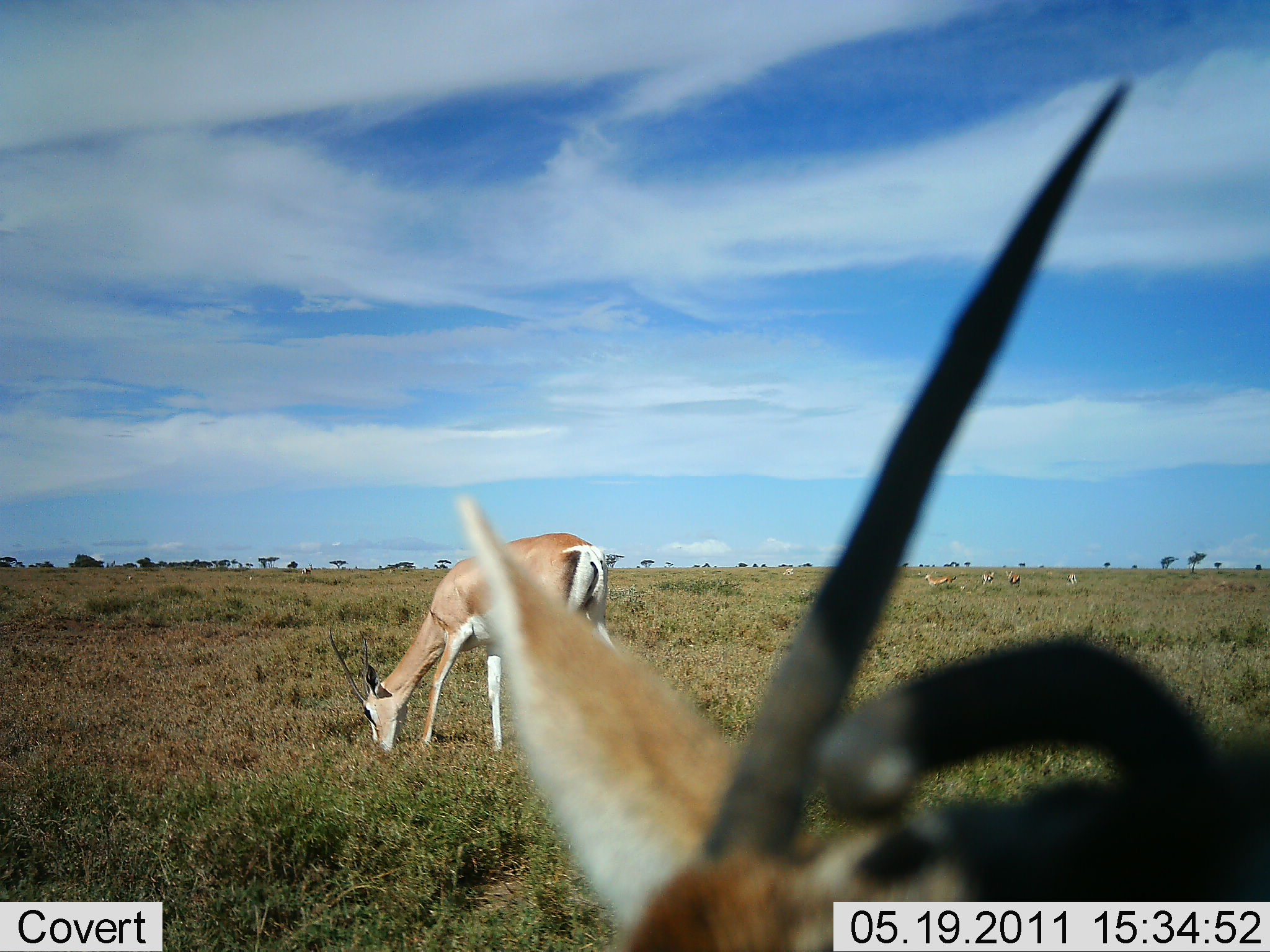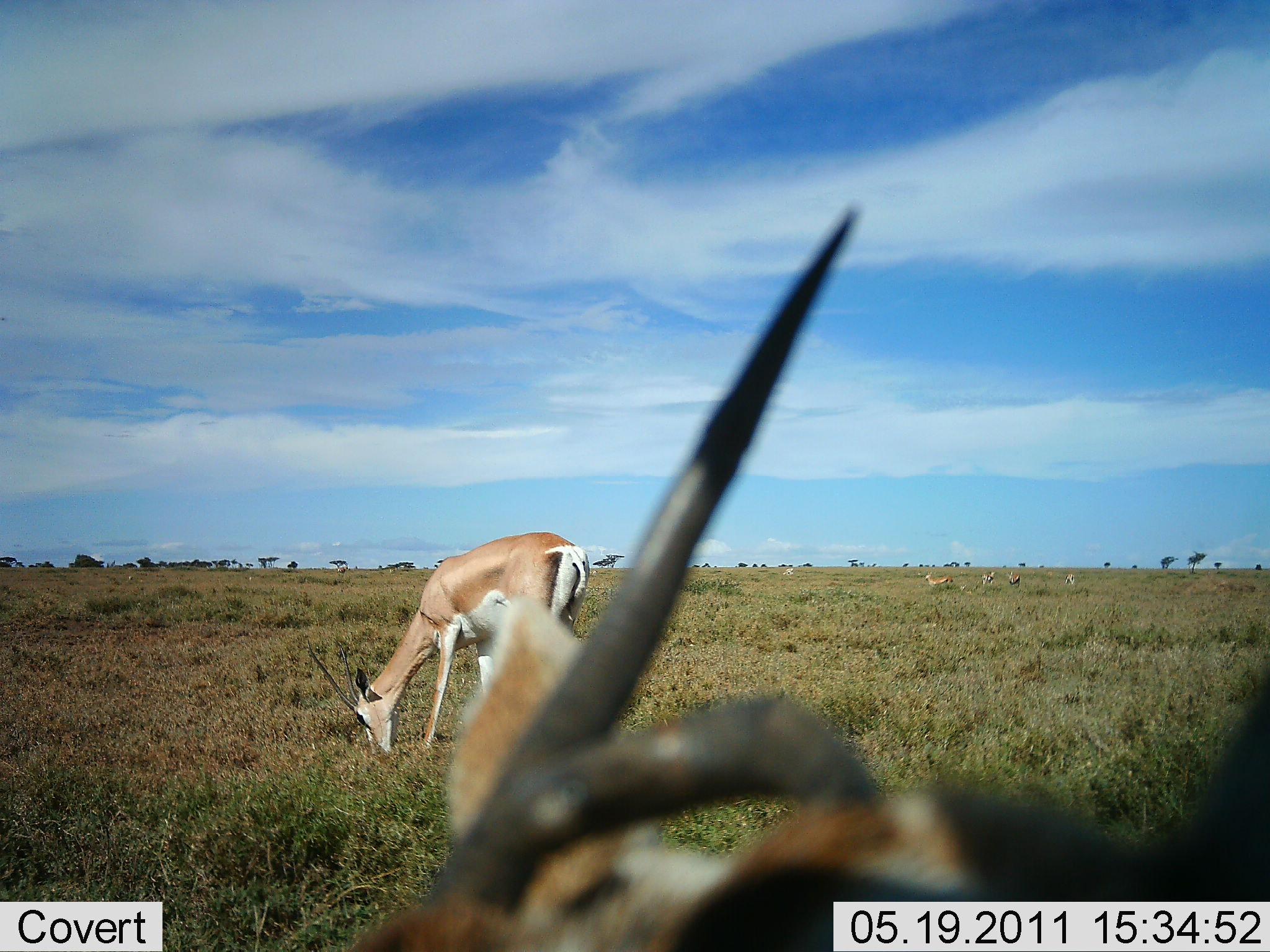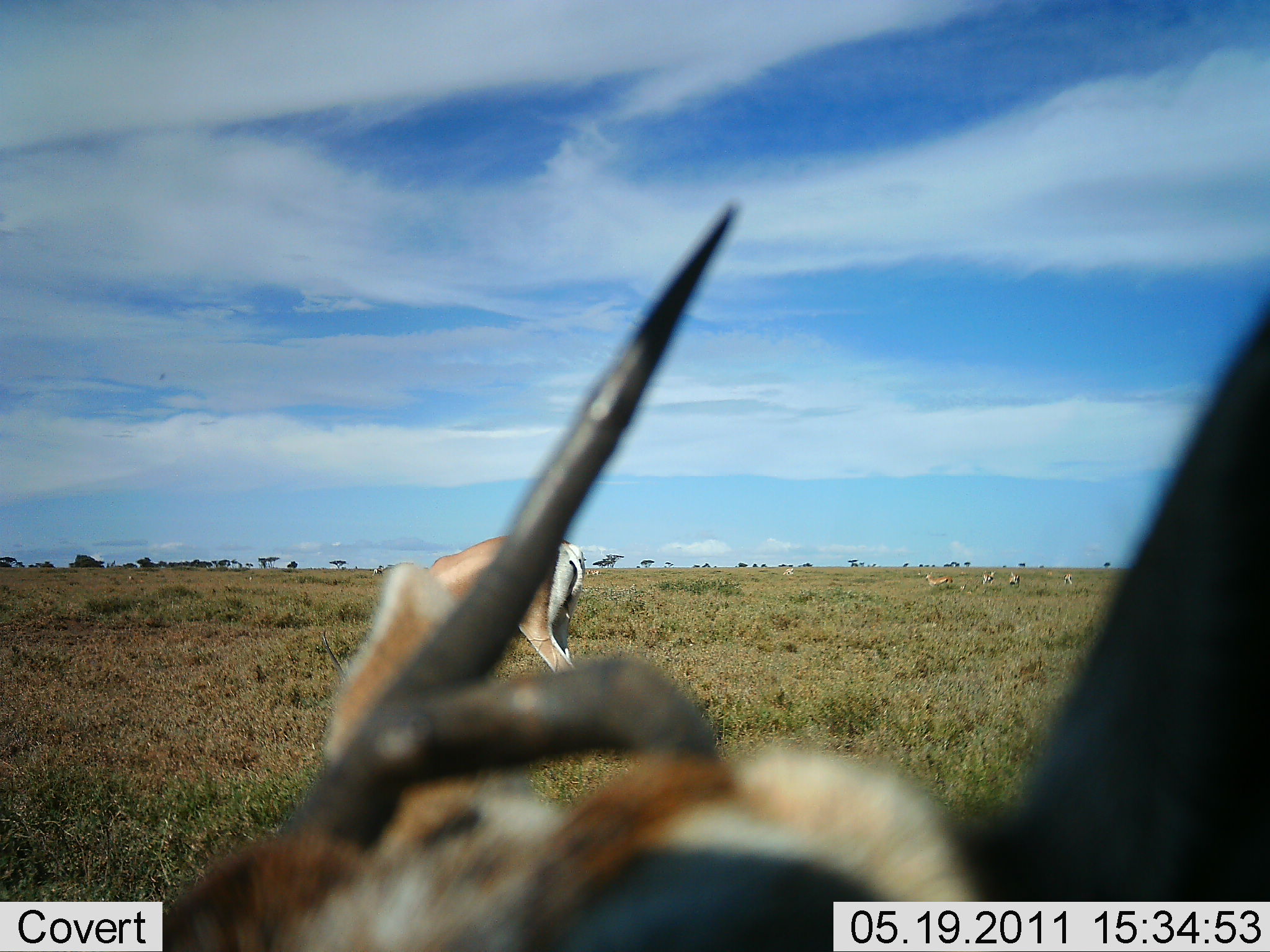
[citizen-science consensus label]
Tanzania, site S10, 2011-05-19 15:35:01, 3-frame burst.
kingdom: Animalia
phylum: Chordata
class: Mammalia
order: Artiodactyla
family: Bovidae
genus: Nanger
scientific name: Nanger granti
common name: grant's gazelle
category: gazellegrants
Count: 2.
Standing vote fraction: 17%.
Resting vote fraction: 0%.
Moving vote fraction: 25%.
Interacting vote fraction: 0%.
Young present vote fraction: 0%.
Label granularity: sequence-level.